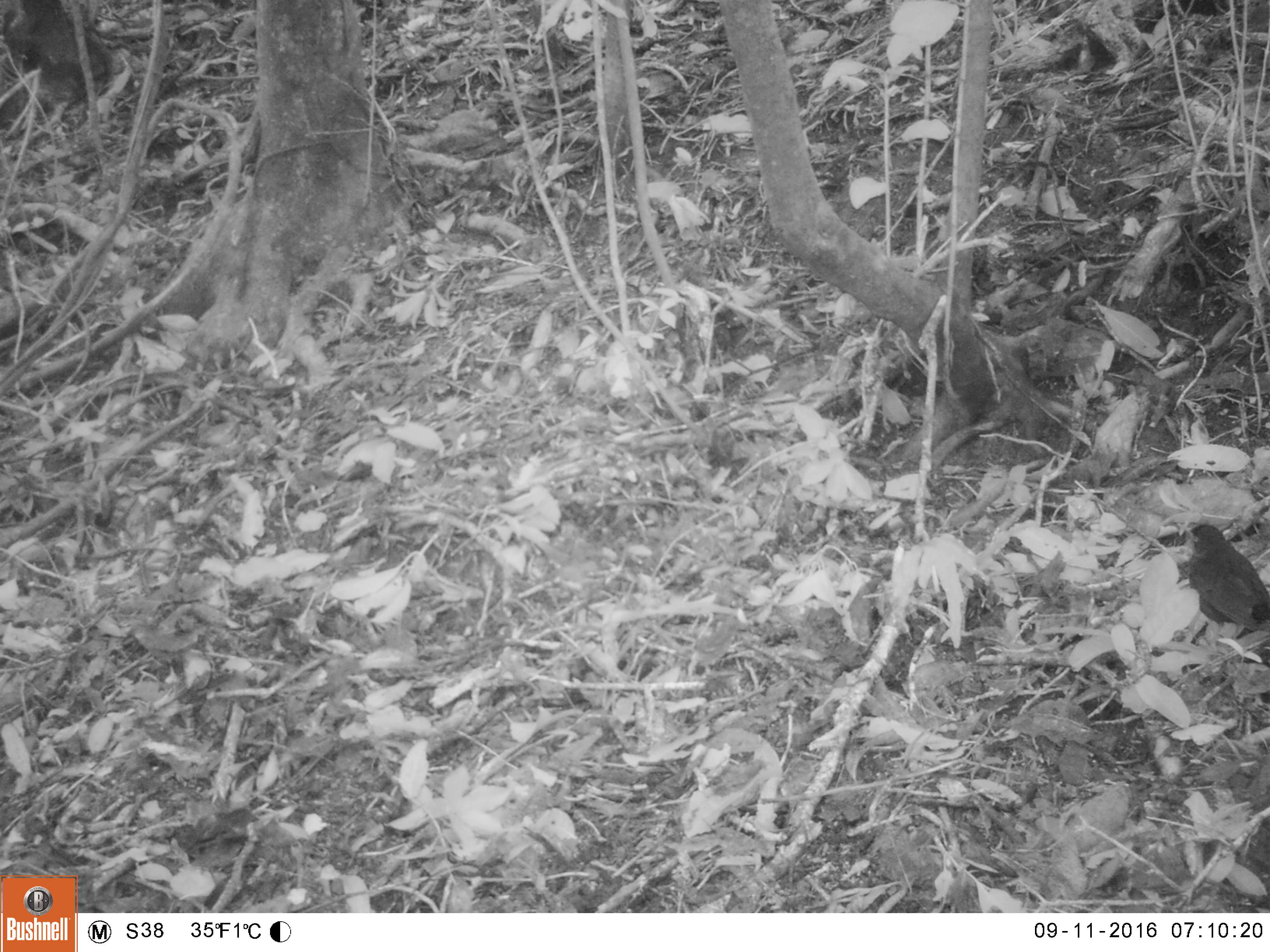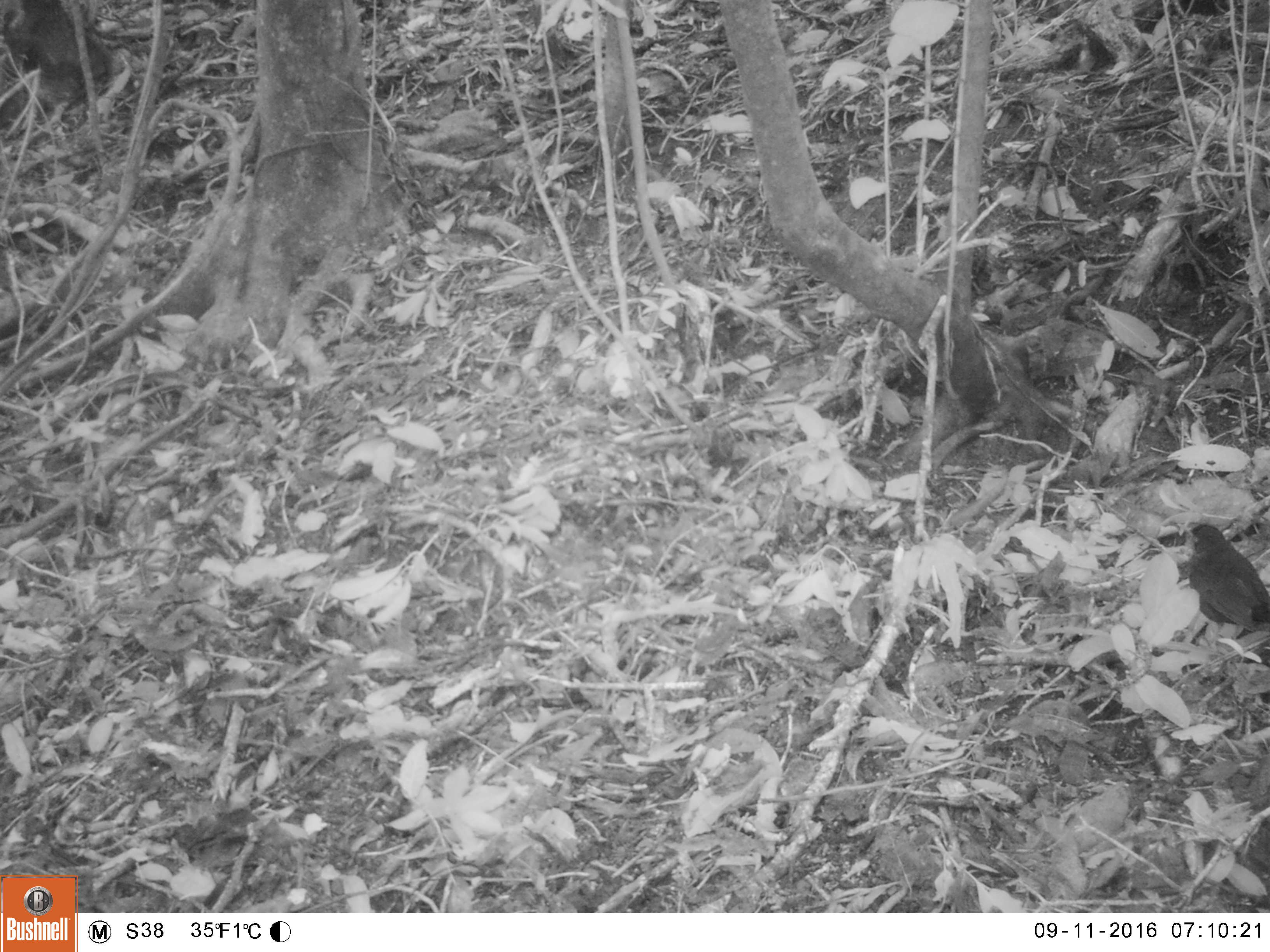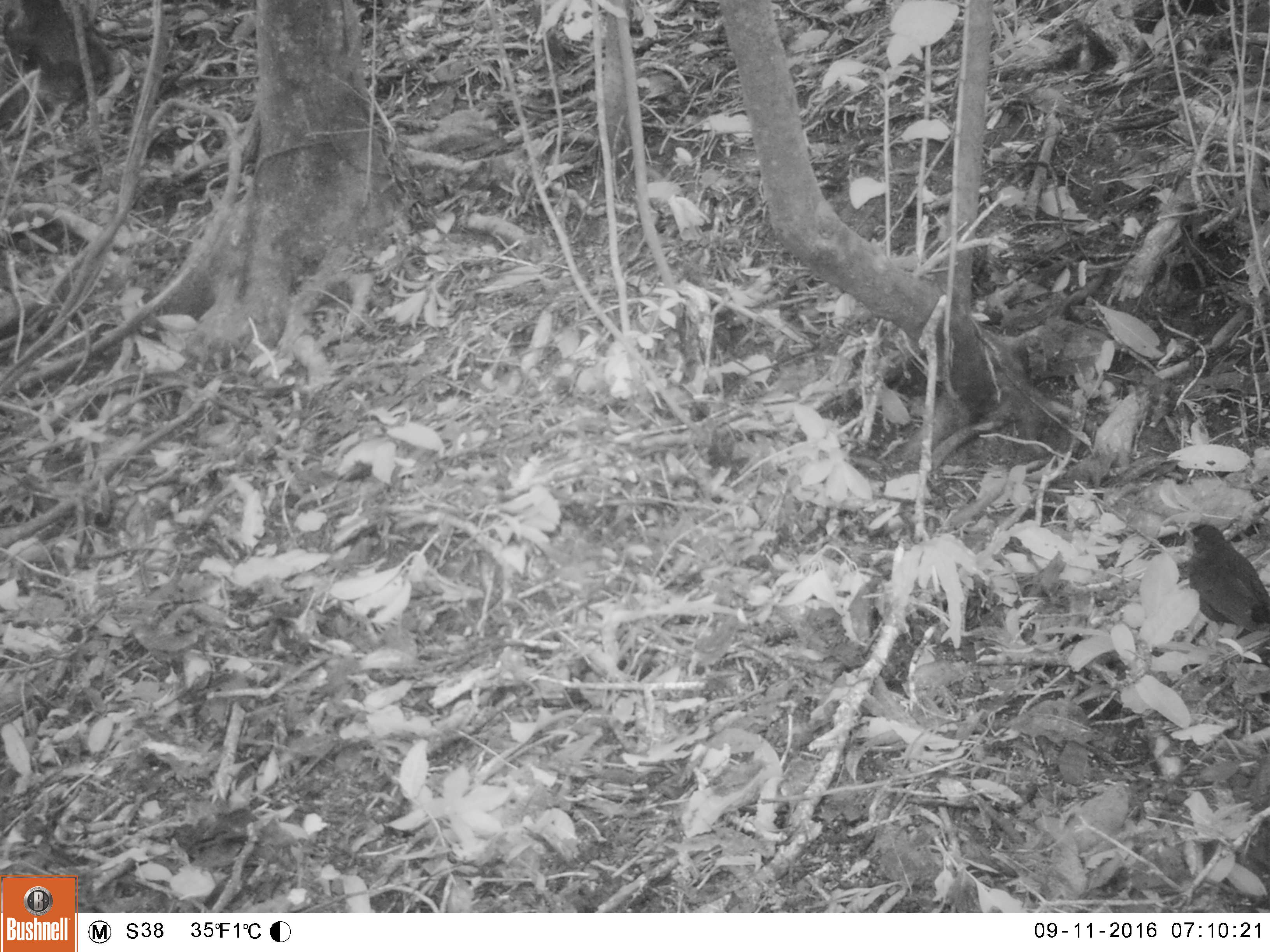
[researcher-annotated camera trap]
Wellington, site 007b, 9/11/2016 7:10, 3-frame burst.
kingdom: Animalia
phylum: Chordata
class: Aves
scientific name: Aves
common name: bird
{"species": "bird (Aves)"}